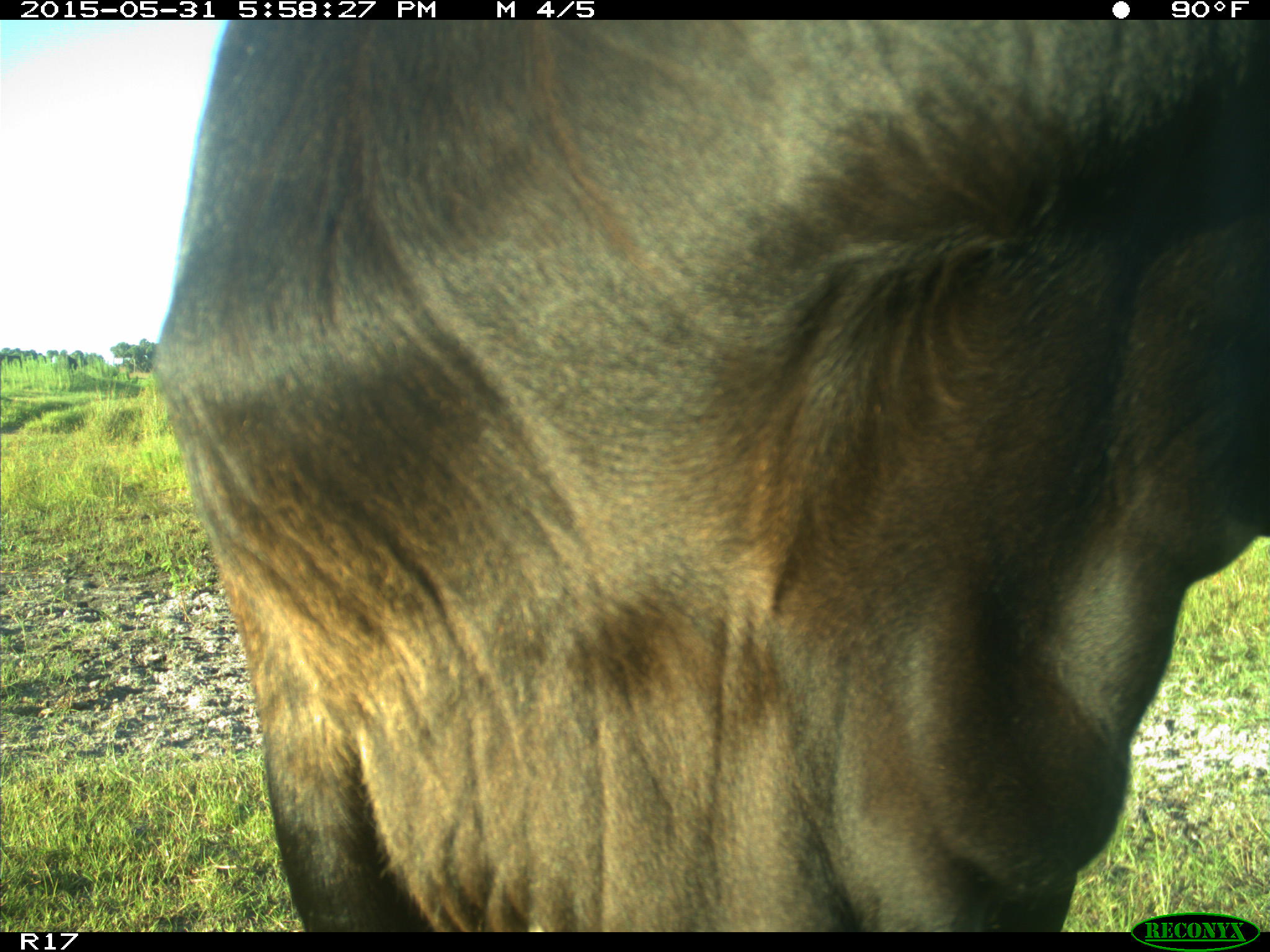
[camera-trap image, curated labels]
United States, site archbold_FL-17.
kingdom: Animalia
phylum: Chordata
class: Mammalia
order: Artiodactyla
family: Bovidae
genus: Bos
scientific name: Bos taurus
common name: domestic cow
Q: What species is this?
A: Bos taurus (domestic cow).